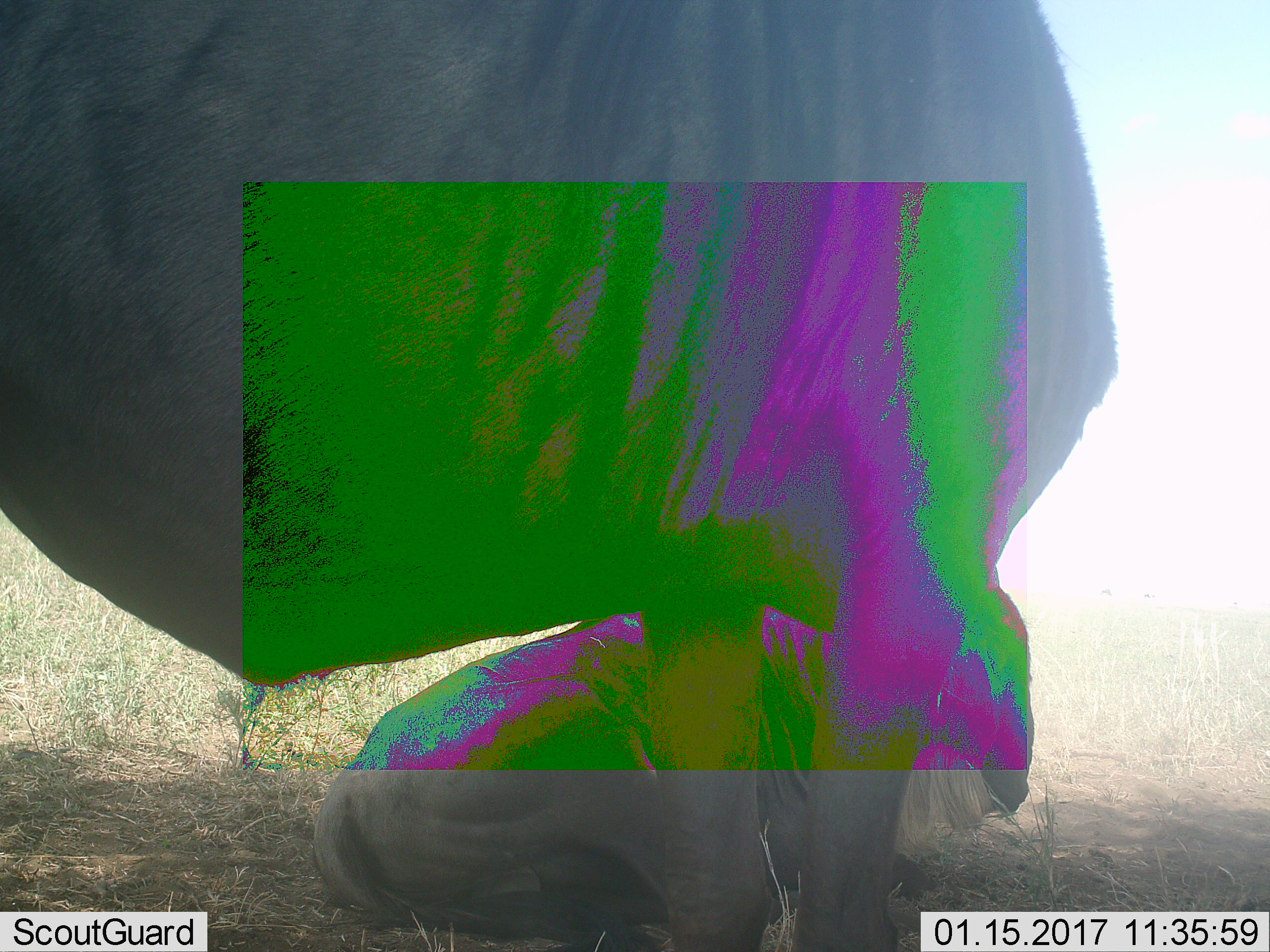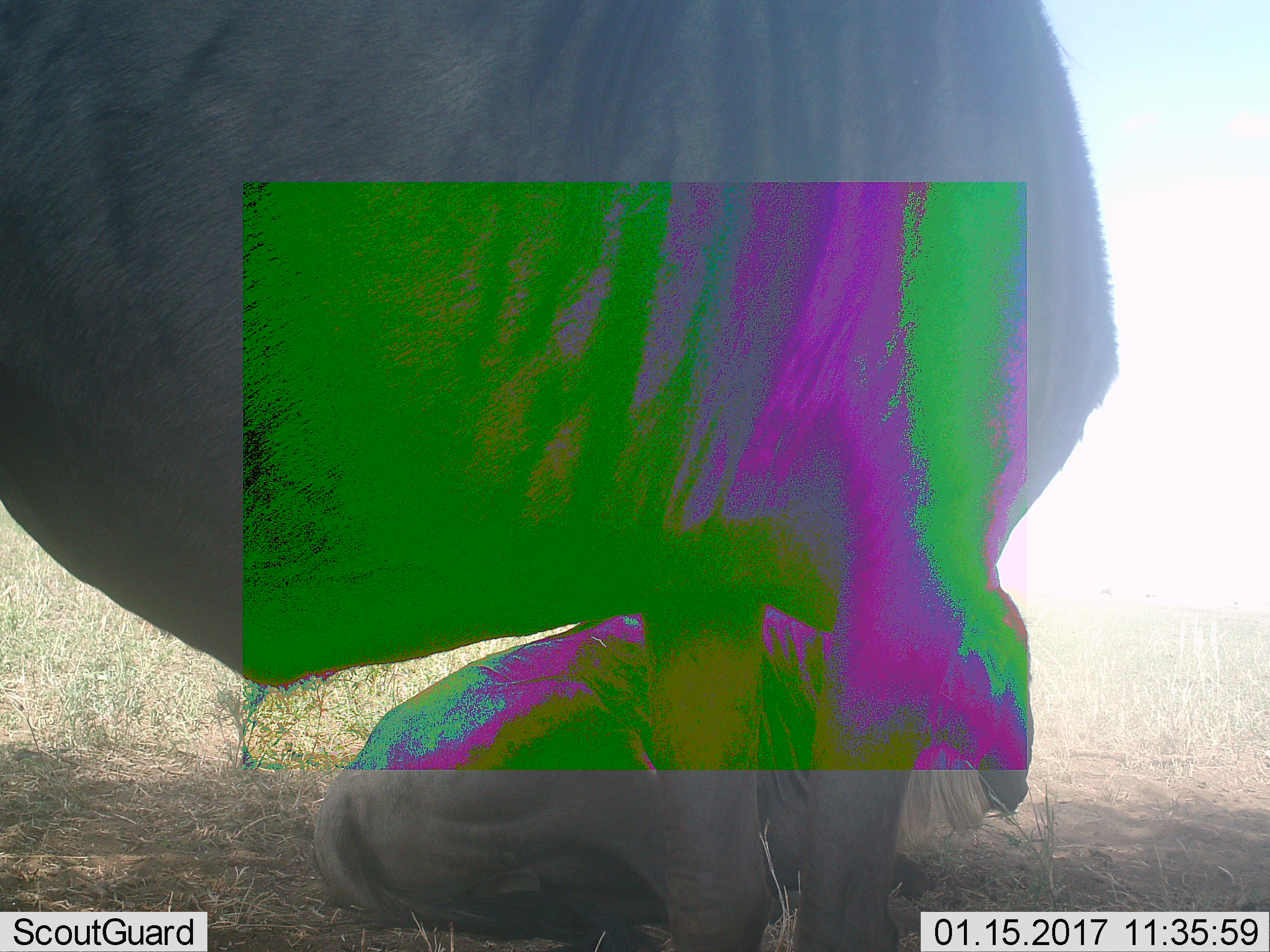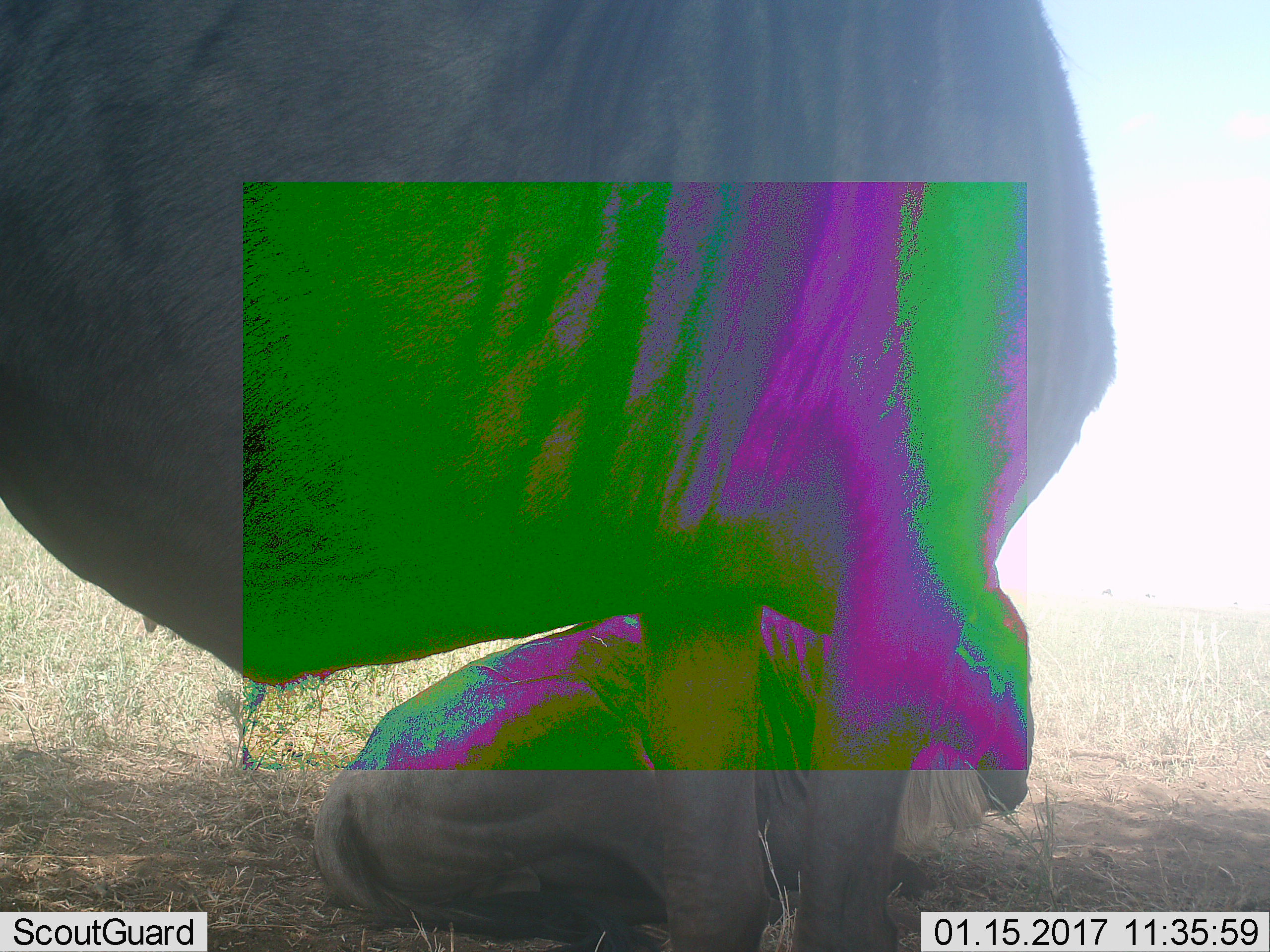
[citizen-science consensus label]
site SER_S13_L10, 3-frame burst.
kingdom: Animalia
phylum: Chordata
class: Mammalia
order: Artiodactyla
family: Bovidae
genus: Connochaetes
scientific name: Connochaetes taurinus taurinus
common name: blue wildebeest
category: wildebeestblue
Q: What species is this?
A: Wildebeestblue (blue wildebeest) (Connochaetes taurinus taurinus).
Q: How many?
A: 2.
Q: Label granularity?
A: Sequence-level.